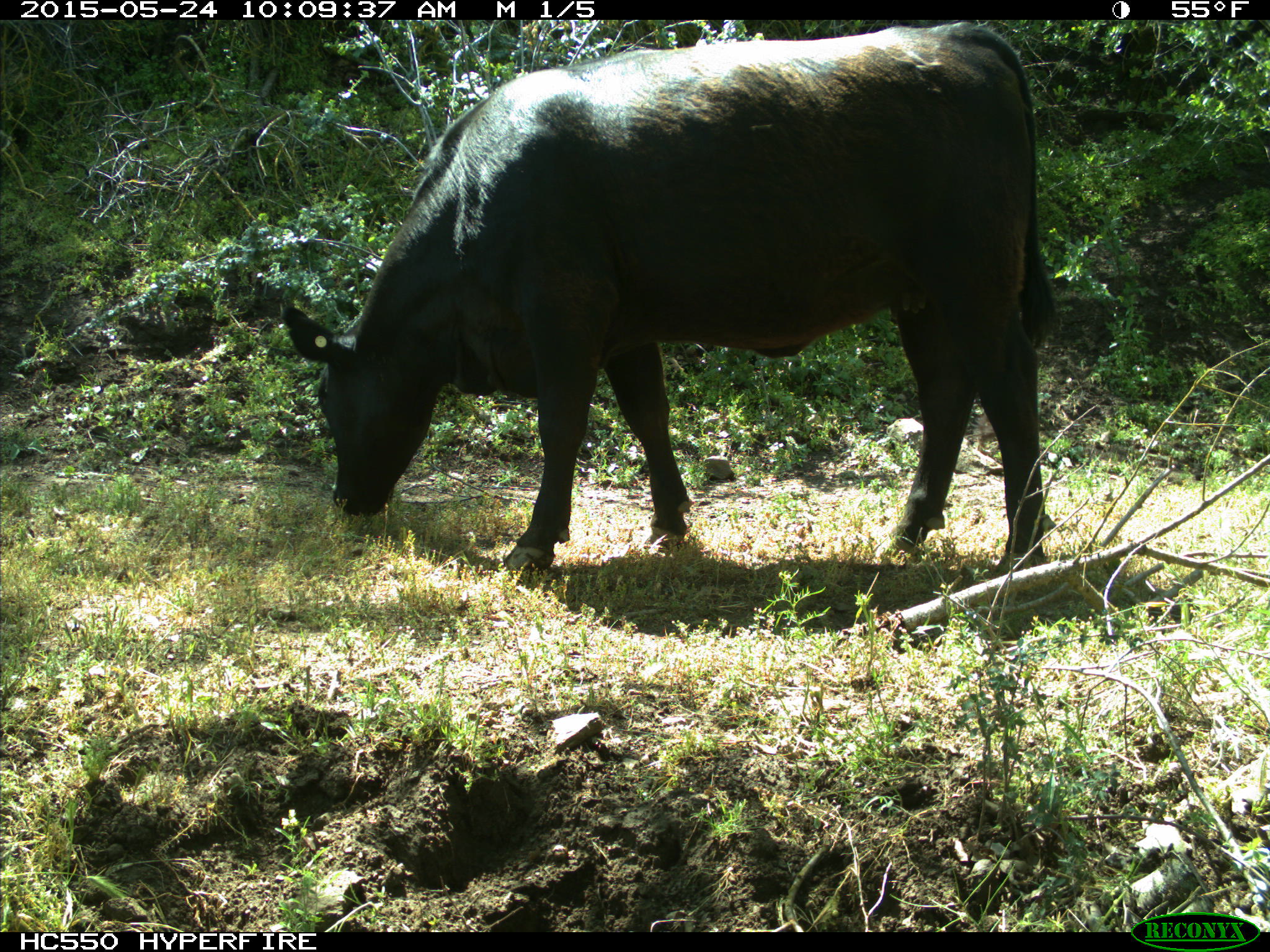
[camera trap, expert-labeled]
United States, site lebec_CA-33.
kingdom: Animalia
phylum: Chordata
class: Mammalia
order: Artiodactyla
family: Bovidae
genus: Bos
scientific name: Bos taurus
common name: domestic cow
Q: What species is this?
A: Bos taurus (domestic cow).